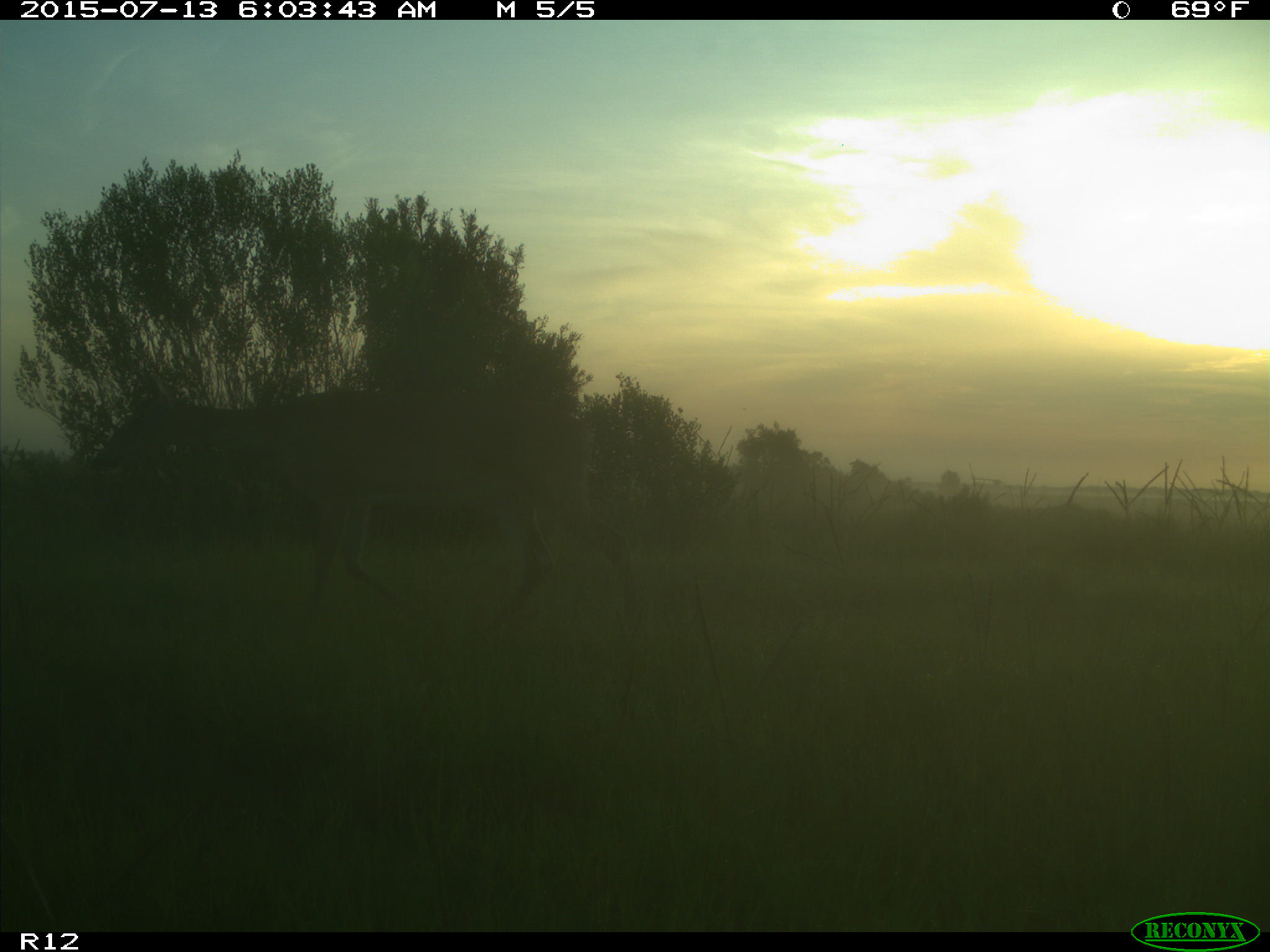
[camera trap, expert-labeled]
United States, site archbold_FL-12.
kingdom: Animalia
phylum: Chordata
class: Mammalia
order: Artiodactyla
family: Cervidae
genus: Odocoileus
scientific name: Odocoileus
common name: deer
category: unidentified deer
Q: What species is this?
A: Unidentified deer (deer) (Odocoileus).